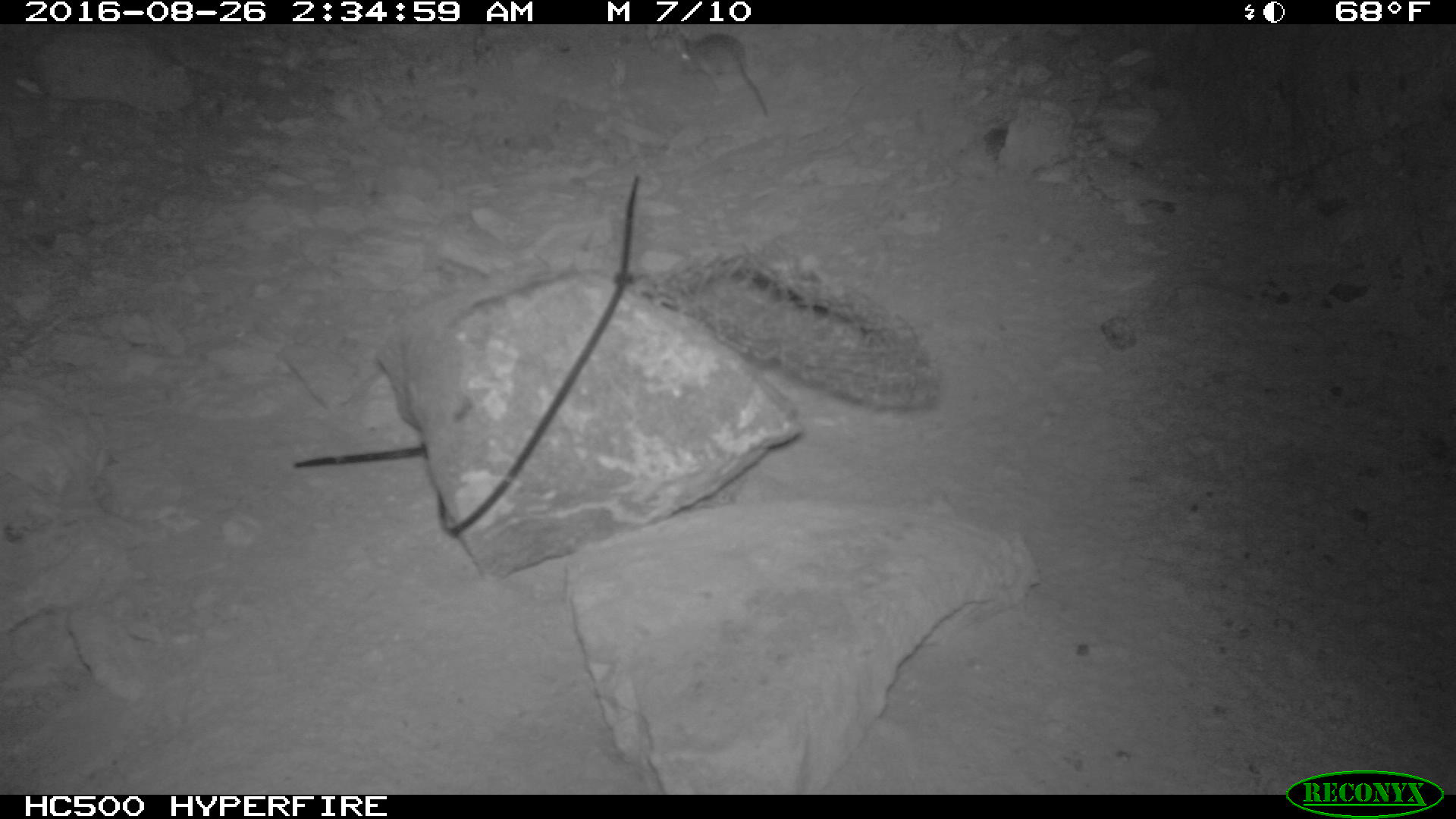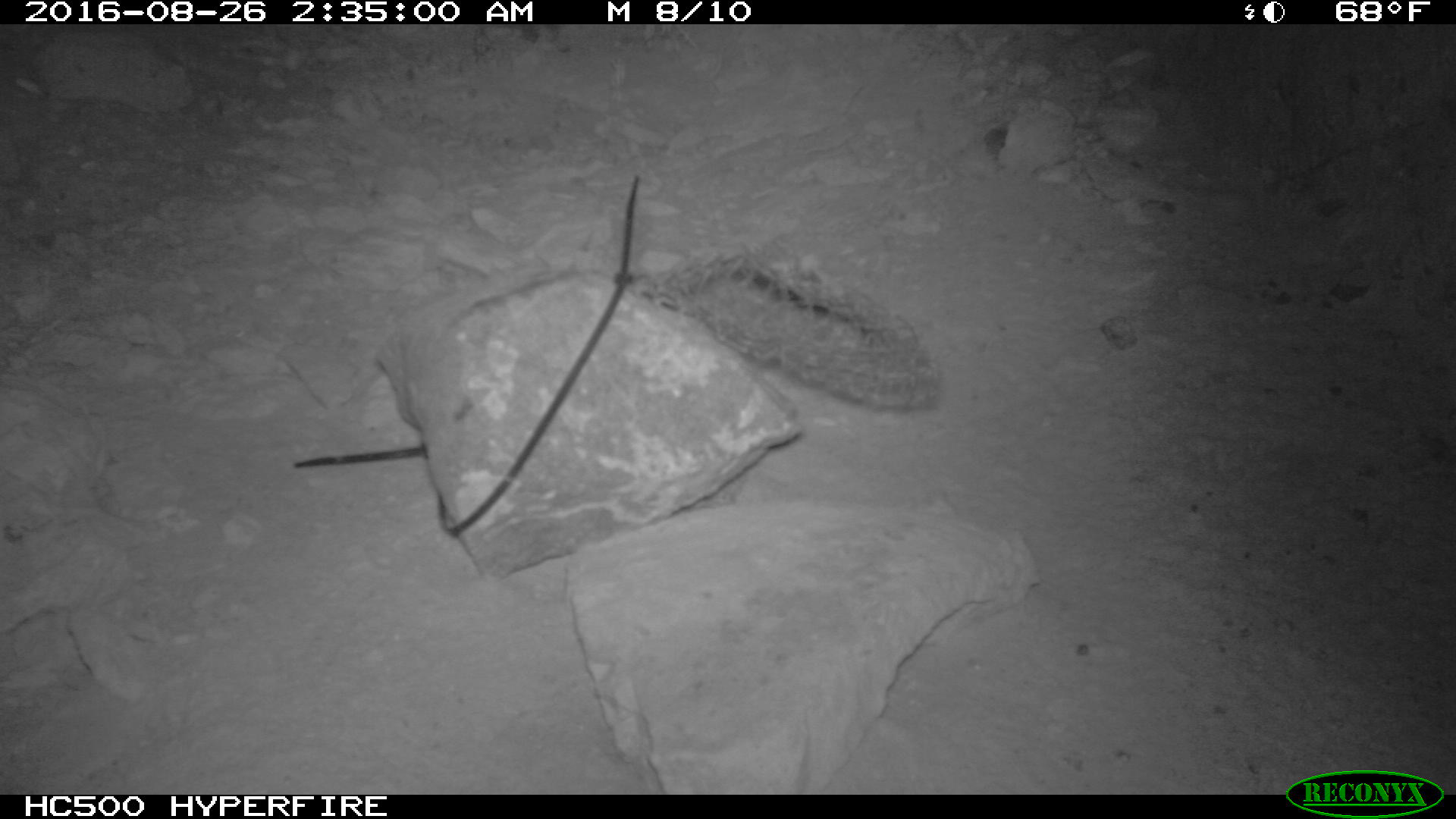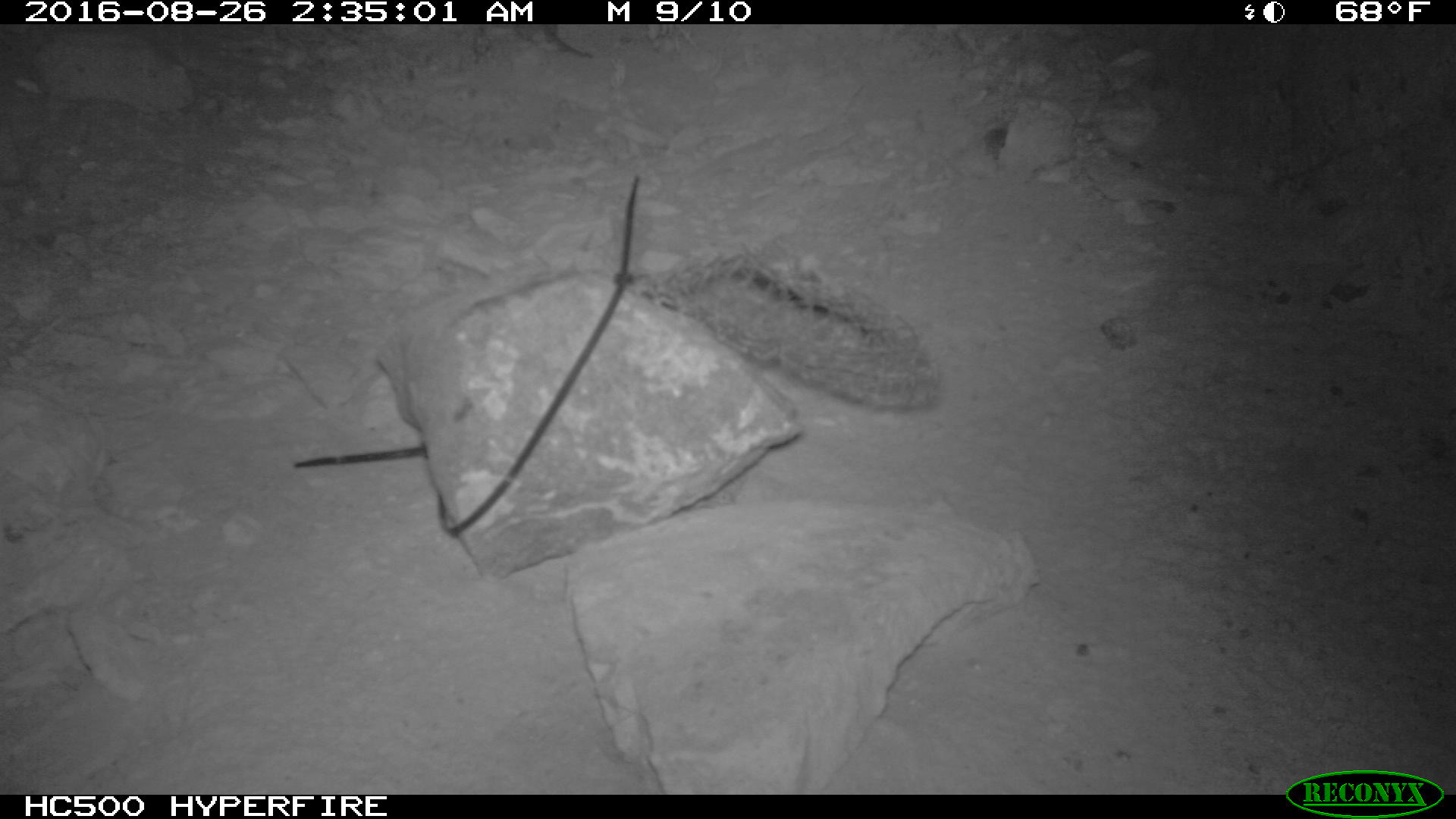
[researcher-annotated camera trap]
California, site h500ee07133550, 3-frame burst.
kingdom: Animalia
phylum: Chordata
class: Mammalia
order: Rodentia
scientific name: Rodentia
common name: rodent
Rodent (Rodentia).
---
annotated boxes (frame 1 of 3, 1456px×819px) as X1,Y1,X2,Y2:
rodent: 673,30,767,118